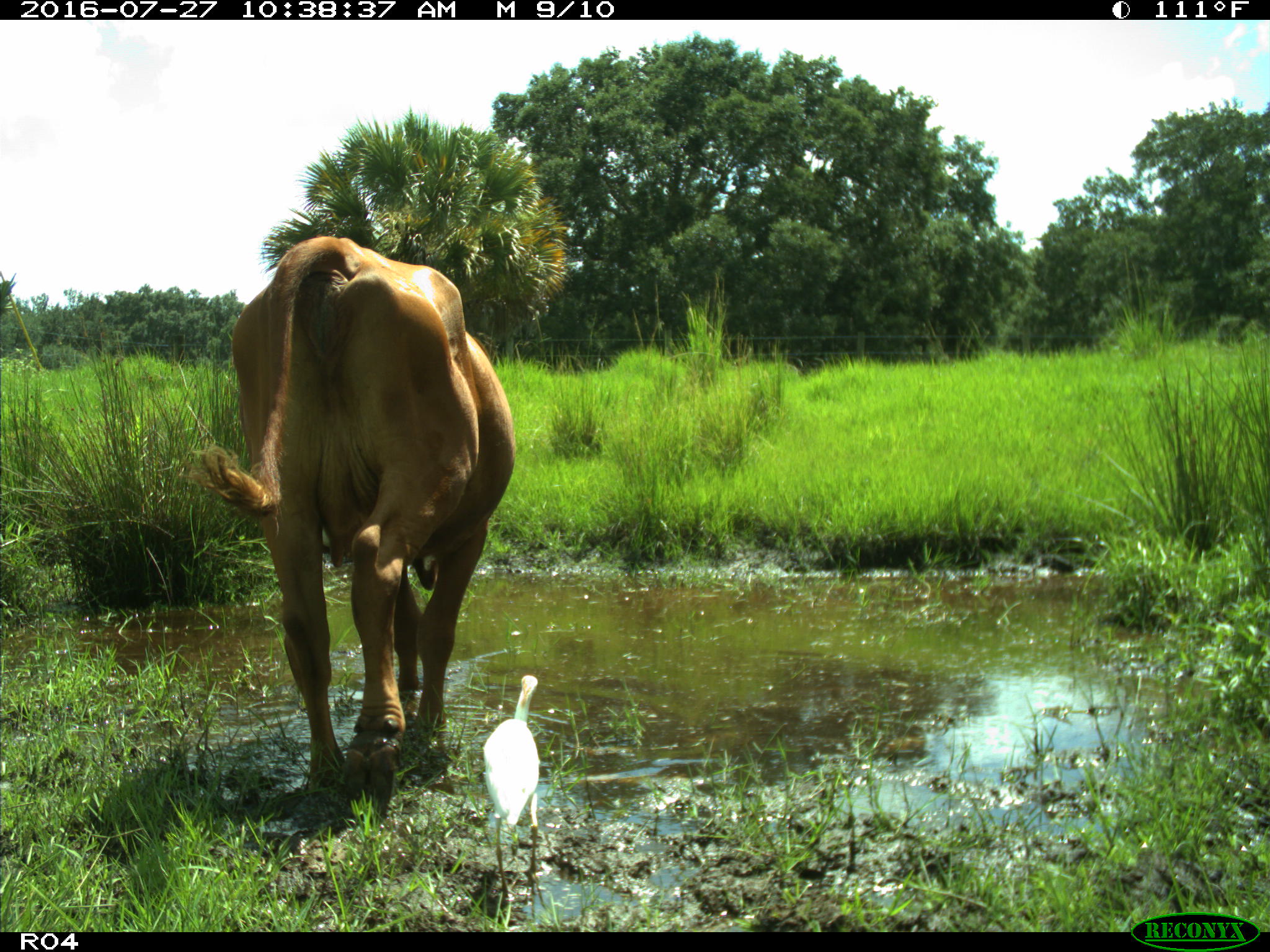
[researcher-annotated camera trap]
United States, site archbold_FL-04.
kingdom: Animalia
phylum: Chordata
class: Mammalia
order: Artiodactyla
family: Bovidae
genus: Bos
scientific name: Bos taurus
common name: domestic cow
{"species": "Bos taurus (domestic cow)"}